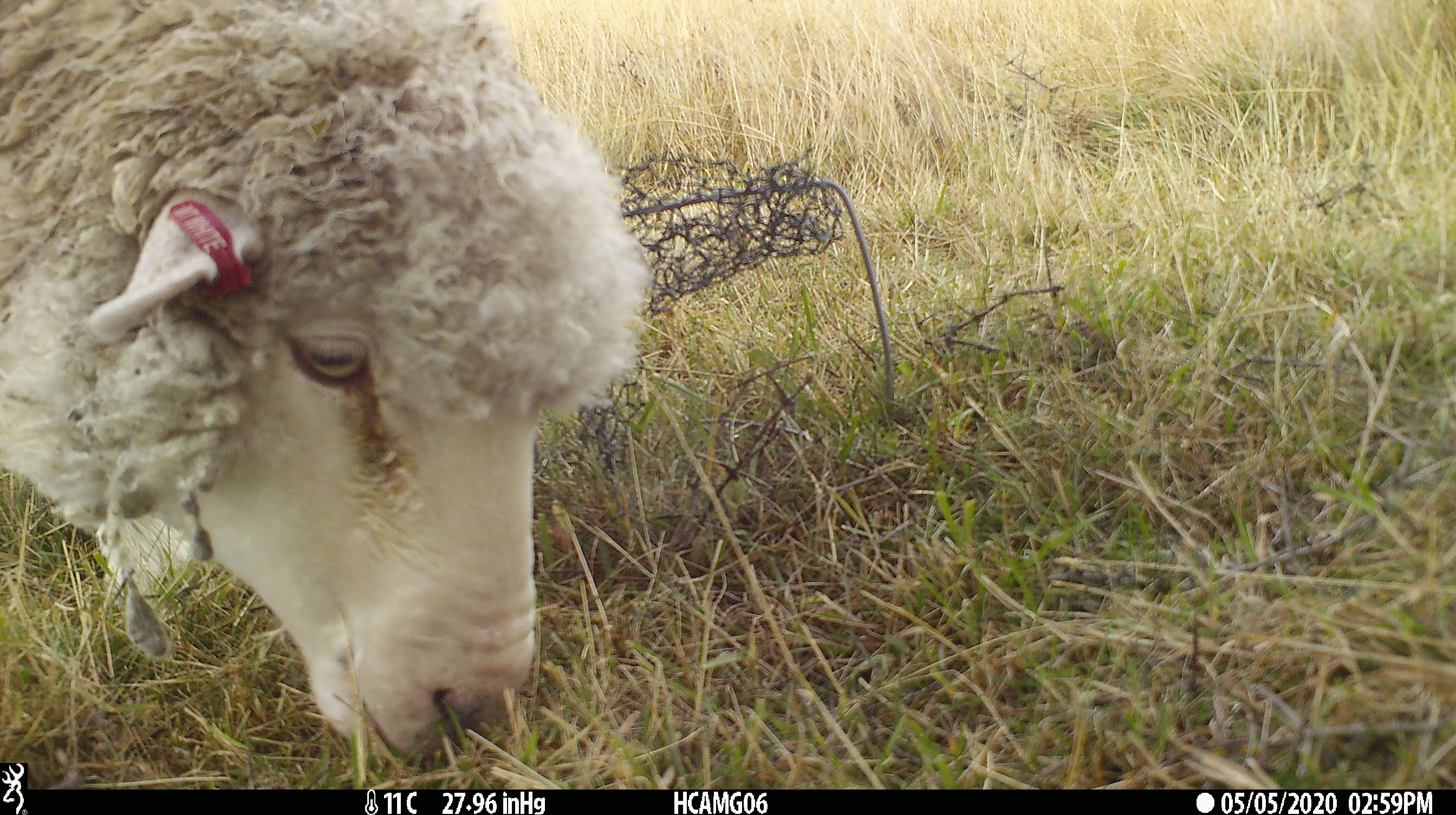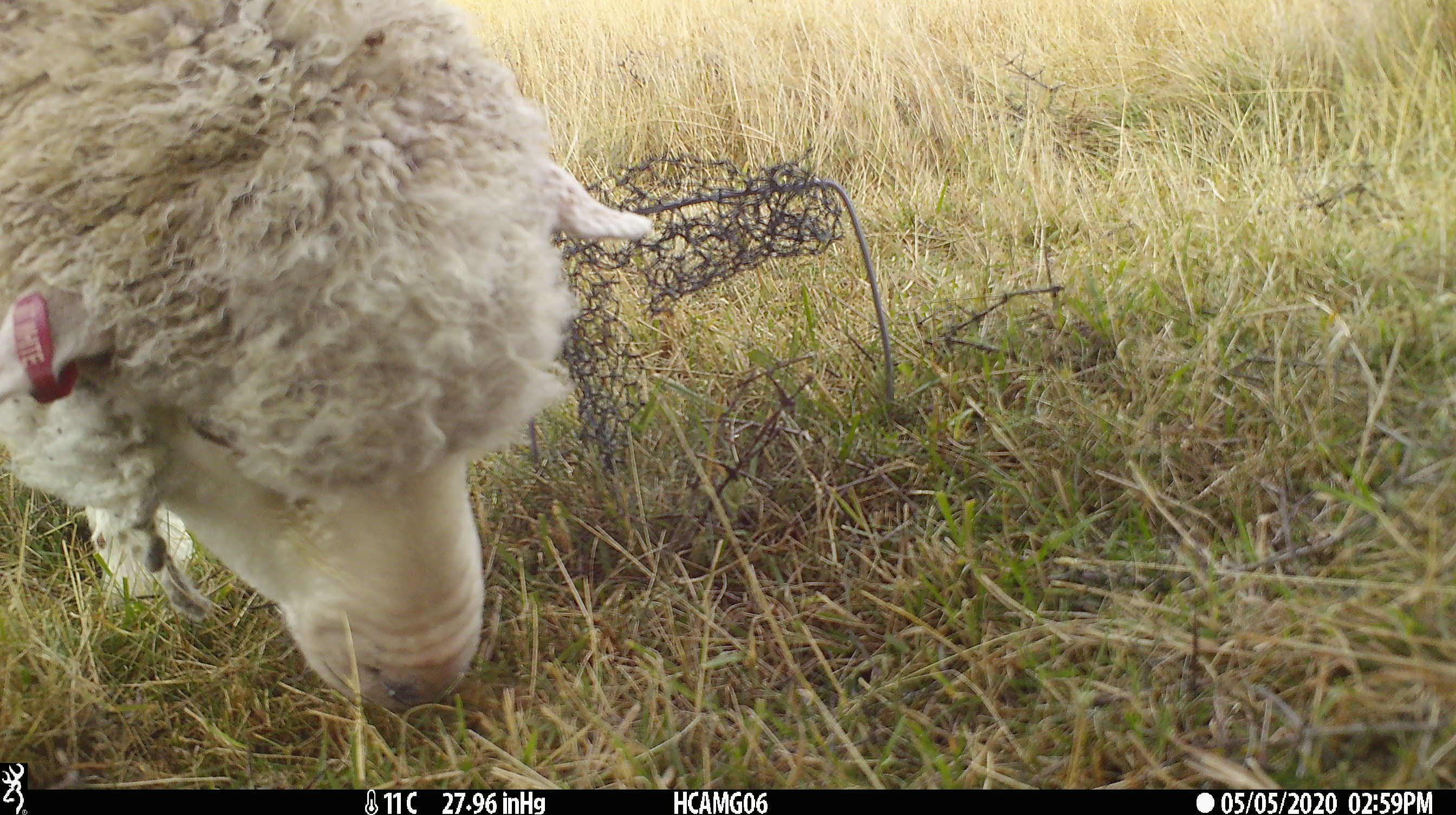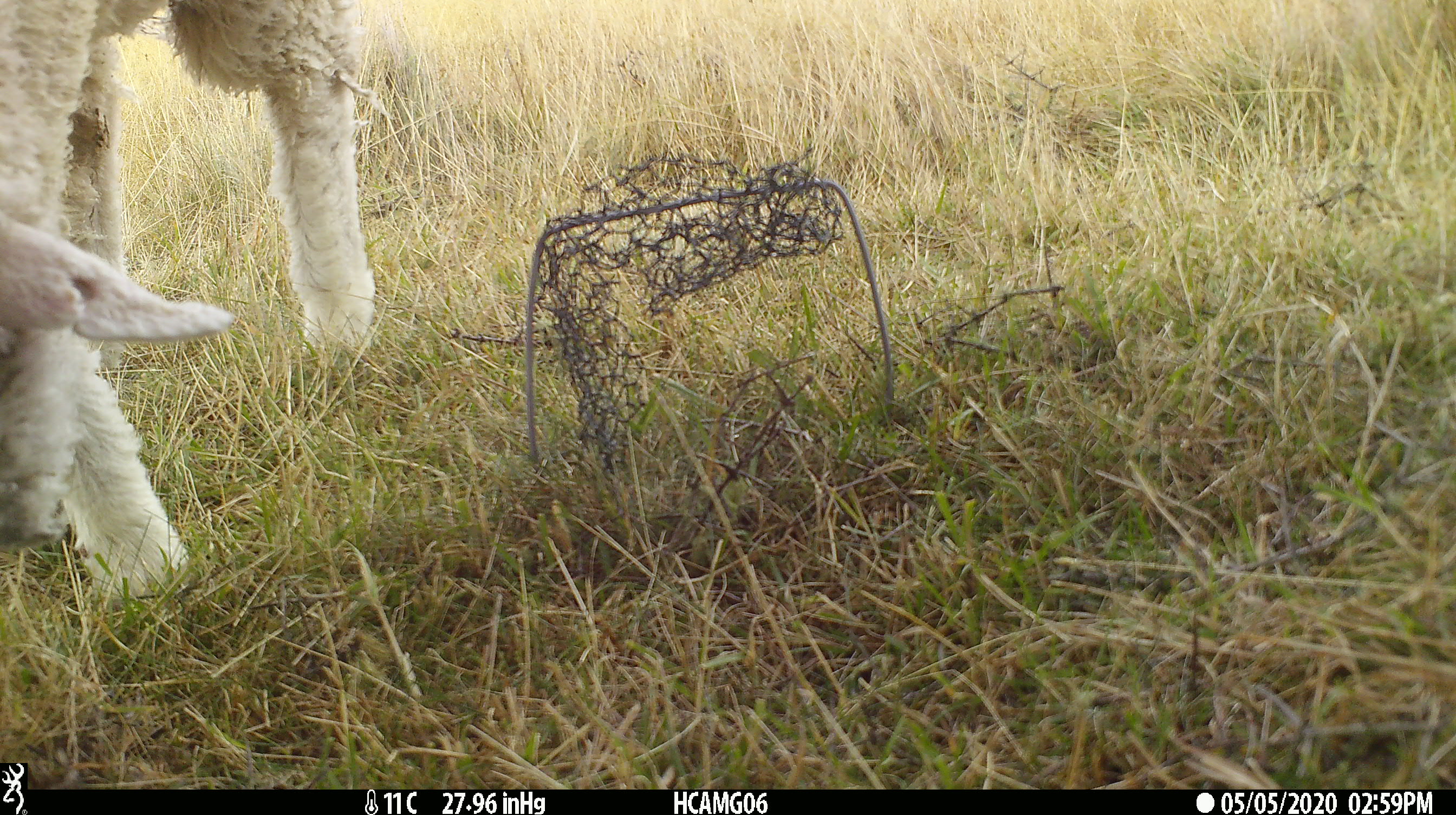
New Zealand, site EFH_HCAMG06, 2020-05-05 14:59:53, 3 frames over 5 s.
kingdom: Animalia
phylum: Chordata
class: Mammalia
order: Artiodactyla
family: Bovidae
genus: Ovis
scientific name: Ovis aries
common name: domestic sheep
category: sheep